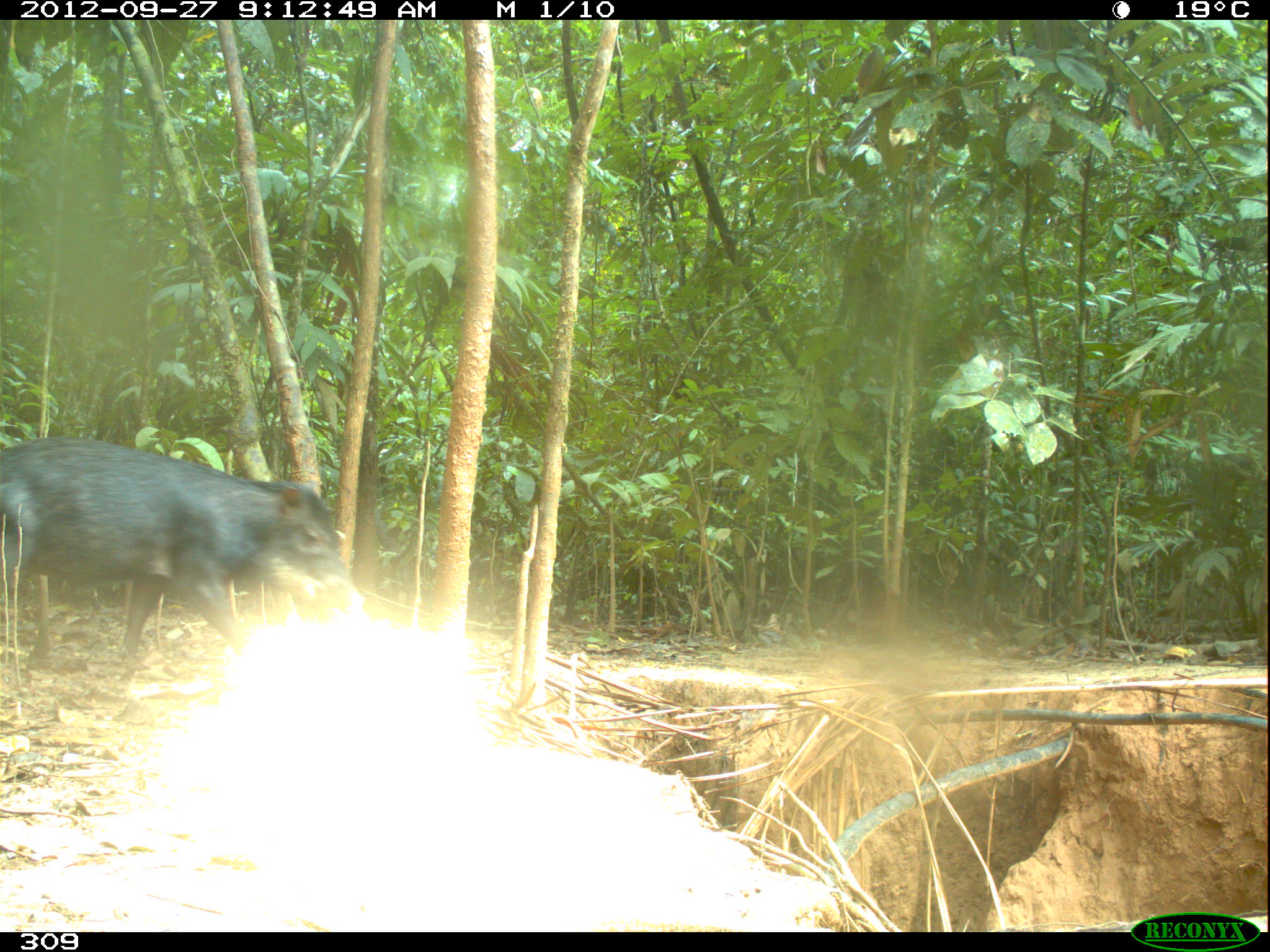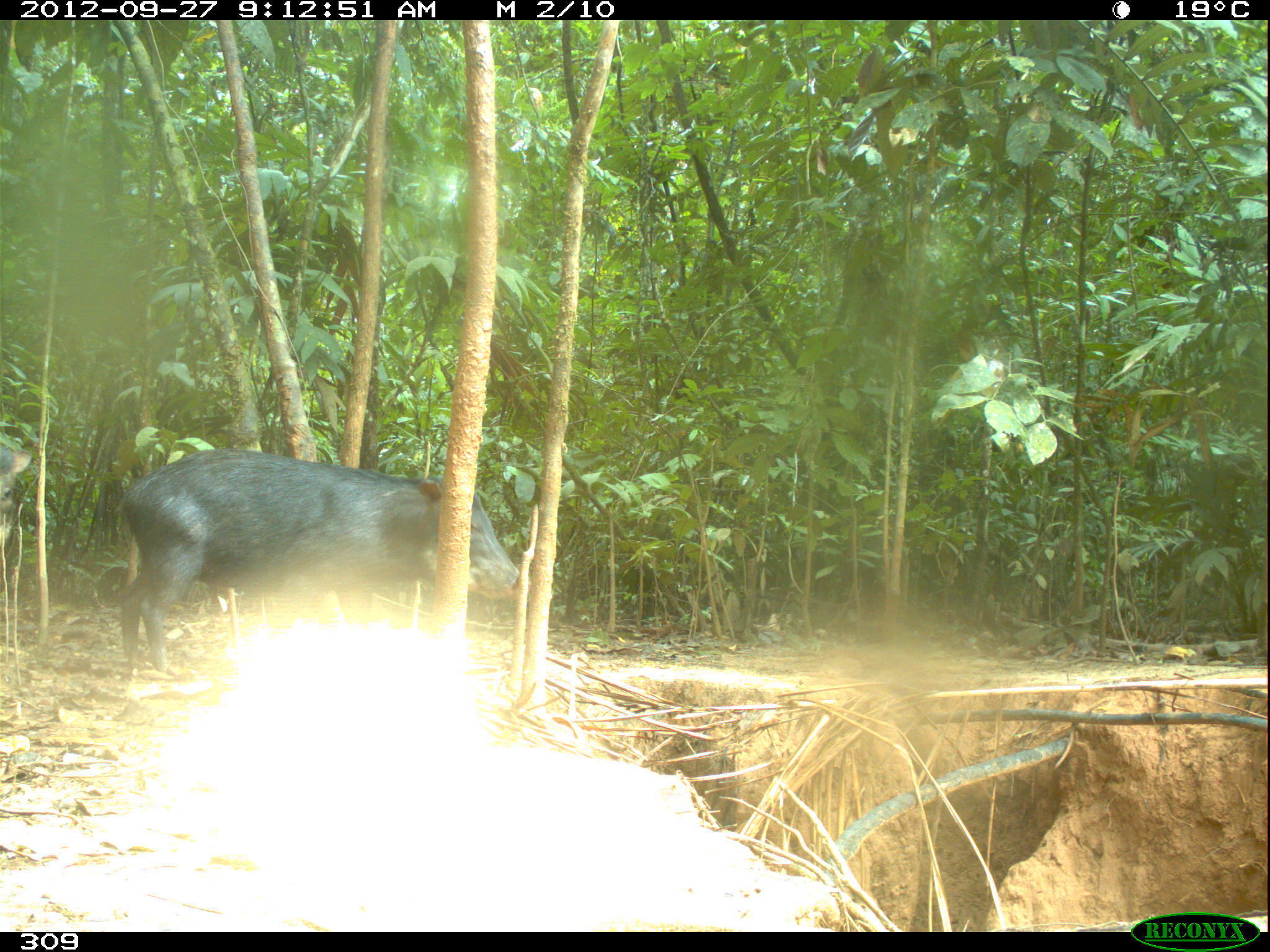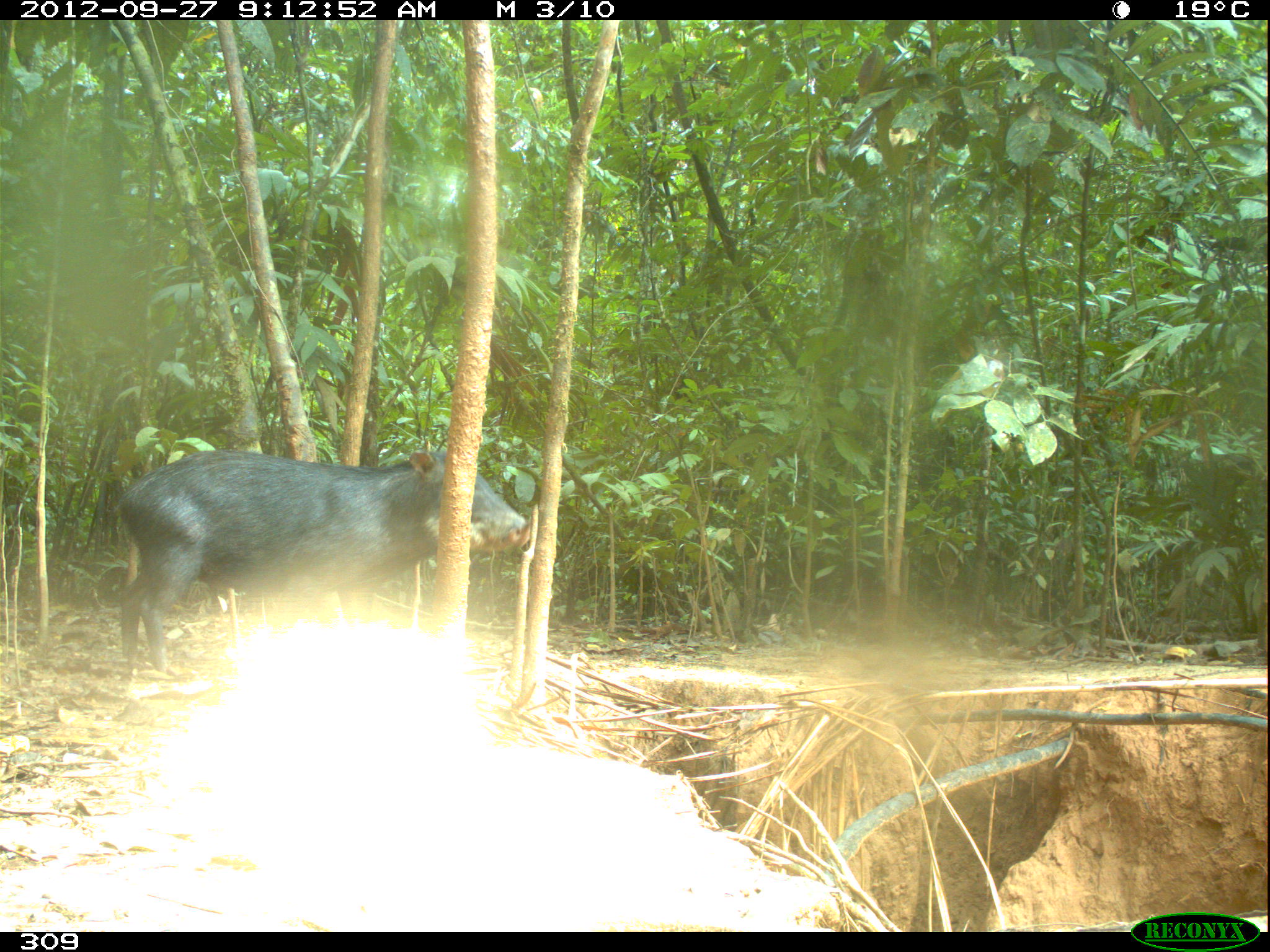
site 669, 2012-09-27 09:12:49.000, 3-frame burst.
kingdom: Animalia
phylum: Chordata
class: Mammalia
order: Artiodactyla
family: Tayassuidae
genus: Tayassu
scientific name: Tayassu pecari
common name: white-lipped peccary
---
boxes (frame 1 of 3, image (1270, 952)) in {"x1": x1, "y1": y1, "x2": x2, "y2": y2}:
tayassu pecari: {"x1": 0, "y1": 438, "x2": 359, "y2": 668}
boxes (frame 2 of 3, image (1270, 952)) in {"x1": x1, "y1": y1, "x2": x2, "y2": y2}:
tayassu pecari: {"x1": 117, "y1": 447, "x2": 521, "y2": 676}; {"x1": 0, "y1": 438, "x2": 33, "y2": 552}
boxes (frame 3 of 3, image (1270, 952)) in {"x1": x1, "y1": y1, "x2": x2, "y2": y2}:
tayassu pecari: {"x1": 110, "y1": 449, "x2": 531, "y2": 679}